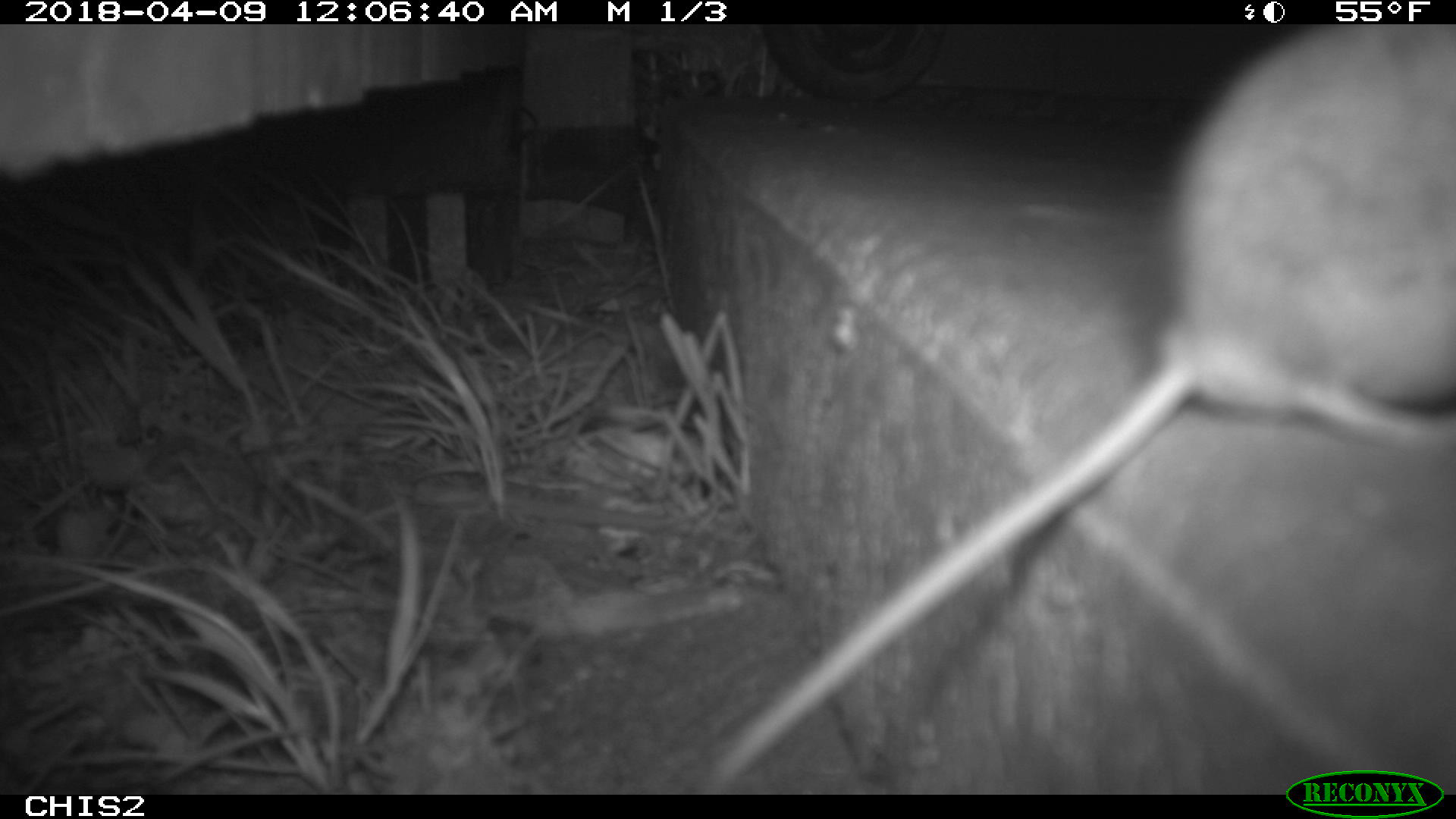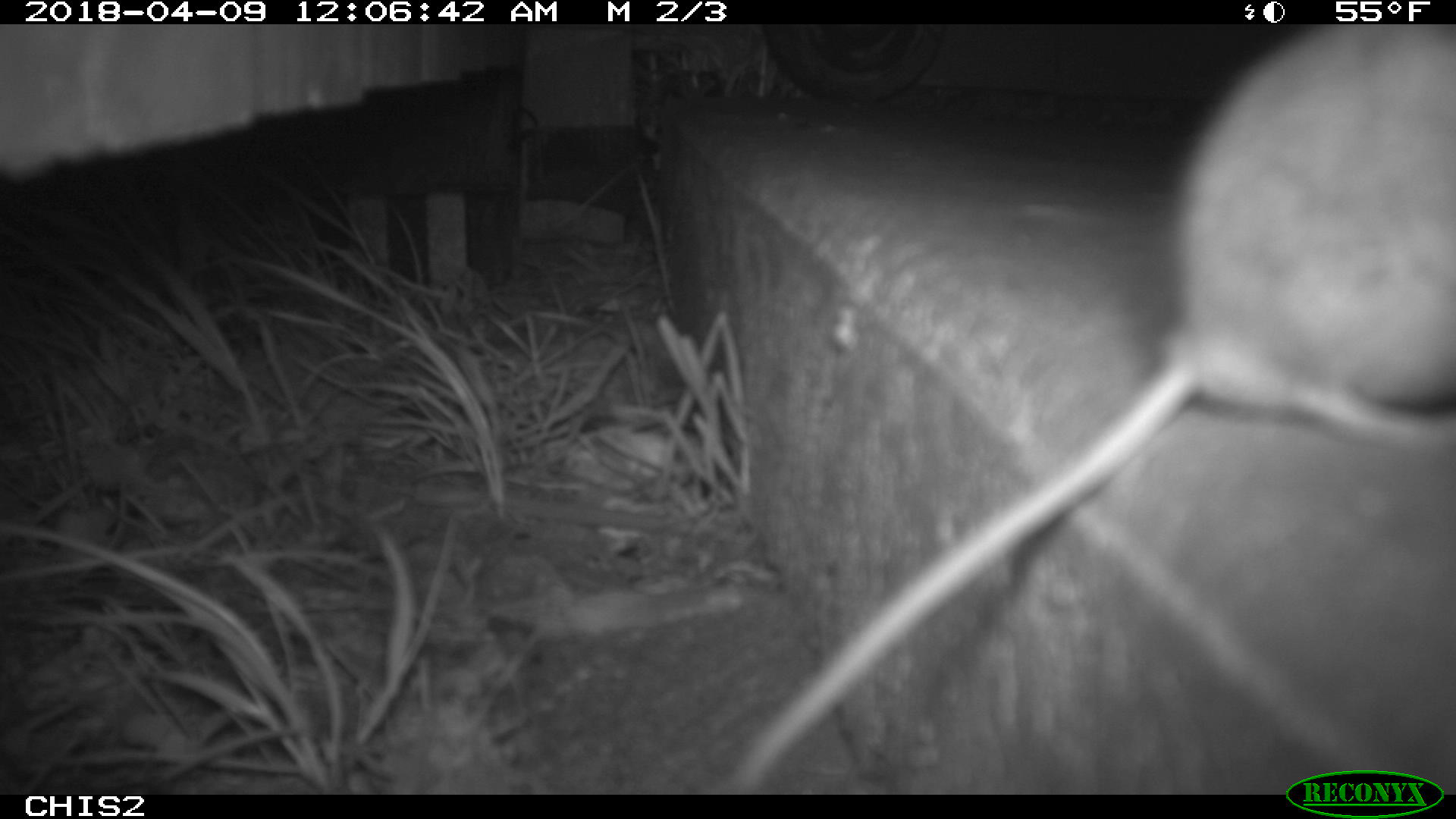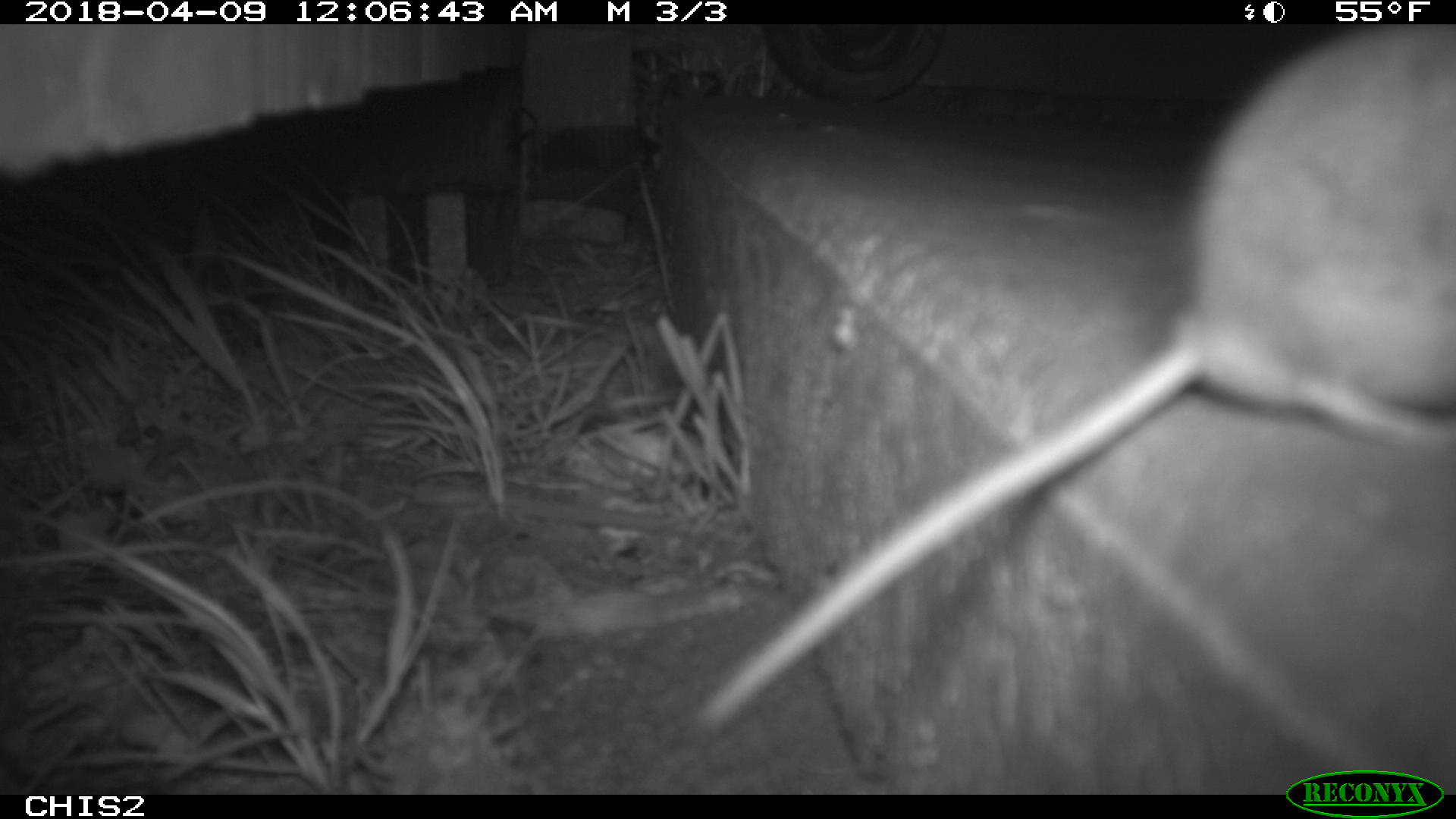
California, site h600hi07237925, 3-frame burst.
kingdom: Animalia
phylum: Chordata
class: Mammalia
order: Rodentia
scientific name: Rodentia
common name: rodent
Rodent (Rodentia).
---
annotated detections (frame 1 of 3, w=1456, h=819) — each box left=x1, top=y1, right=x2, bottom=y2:
rodent: left=708, top=23, right=1455, bottom=784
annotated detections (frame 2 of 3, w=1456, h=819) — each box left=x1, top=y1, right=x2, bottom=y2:
rodent: left=712, top=24, right=1455, bottom=792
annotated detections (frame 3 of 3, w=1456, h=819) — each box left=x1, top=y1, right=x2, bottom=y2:
rodent: left=693, top=23, right=1453, bottom=730